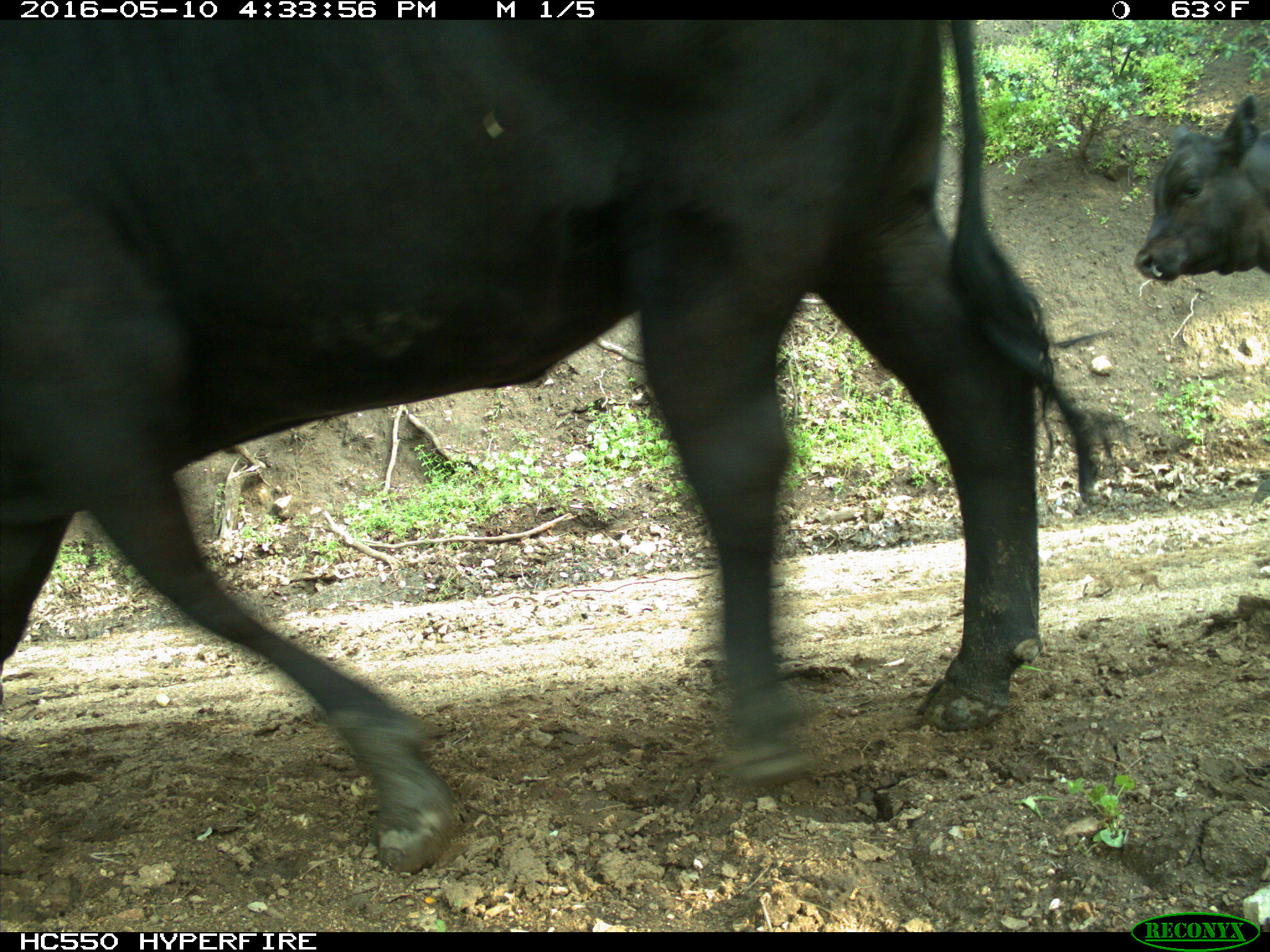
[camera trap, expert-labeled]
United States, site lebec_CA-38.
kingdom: Animalia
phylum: Chordata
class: Mammalia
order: Artiodactyla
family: Bovidae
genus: Bos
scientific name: Bos taurus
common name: domestic cow